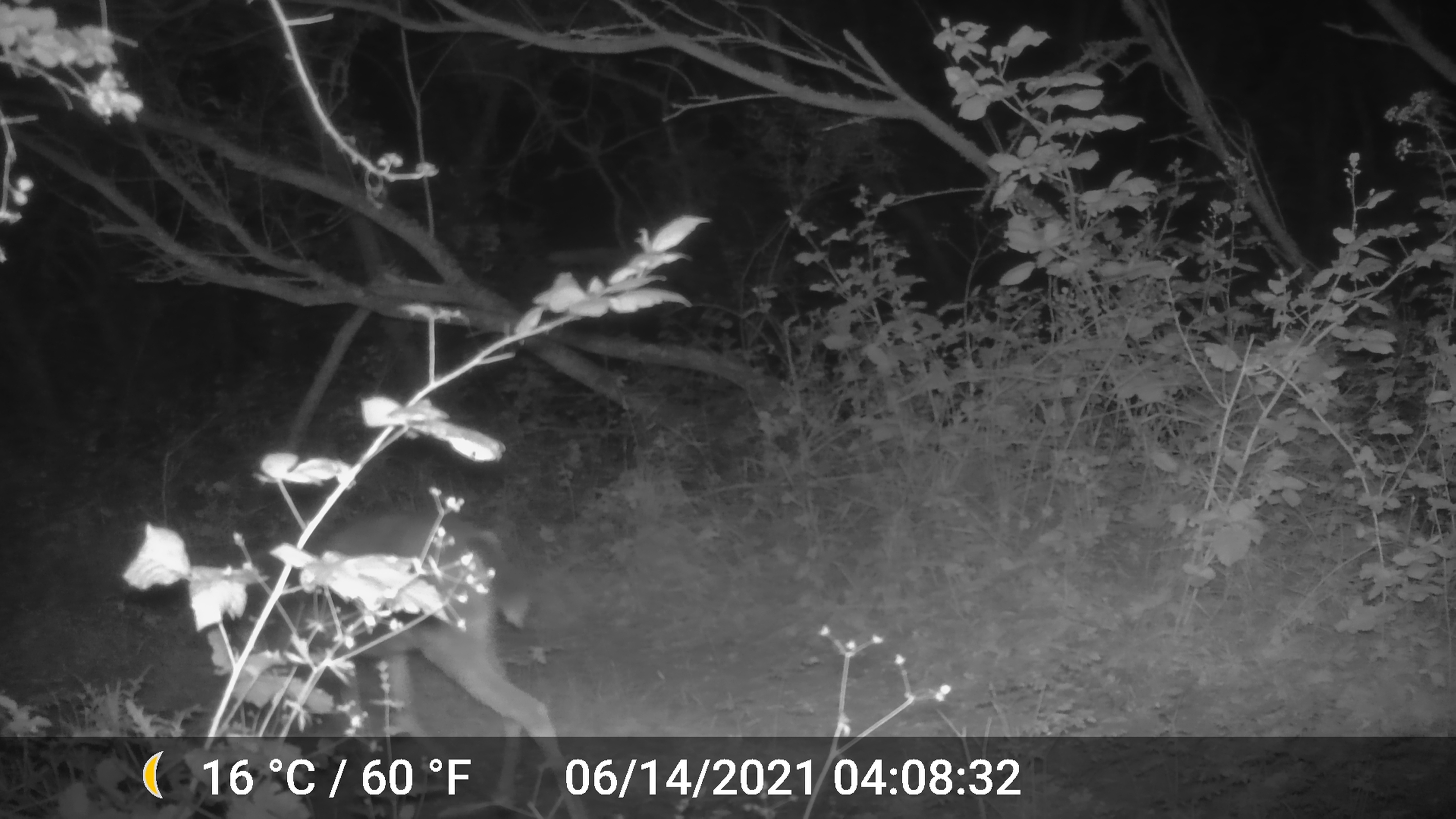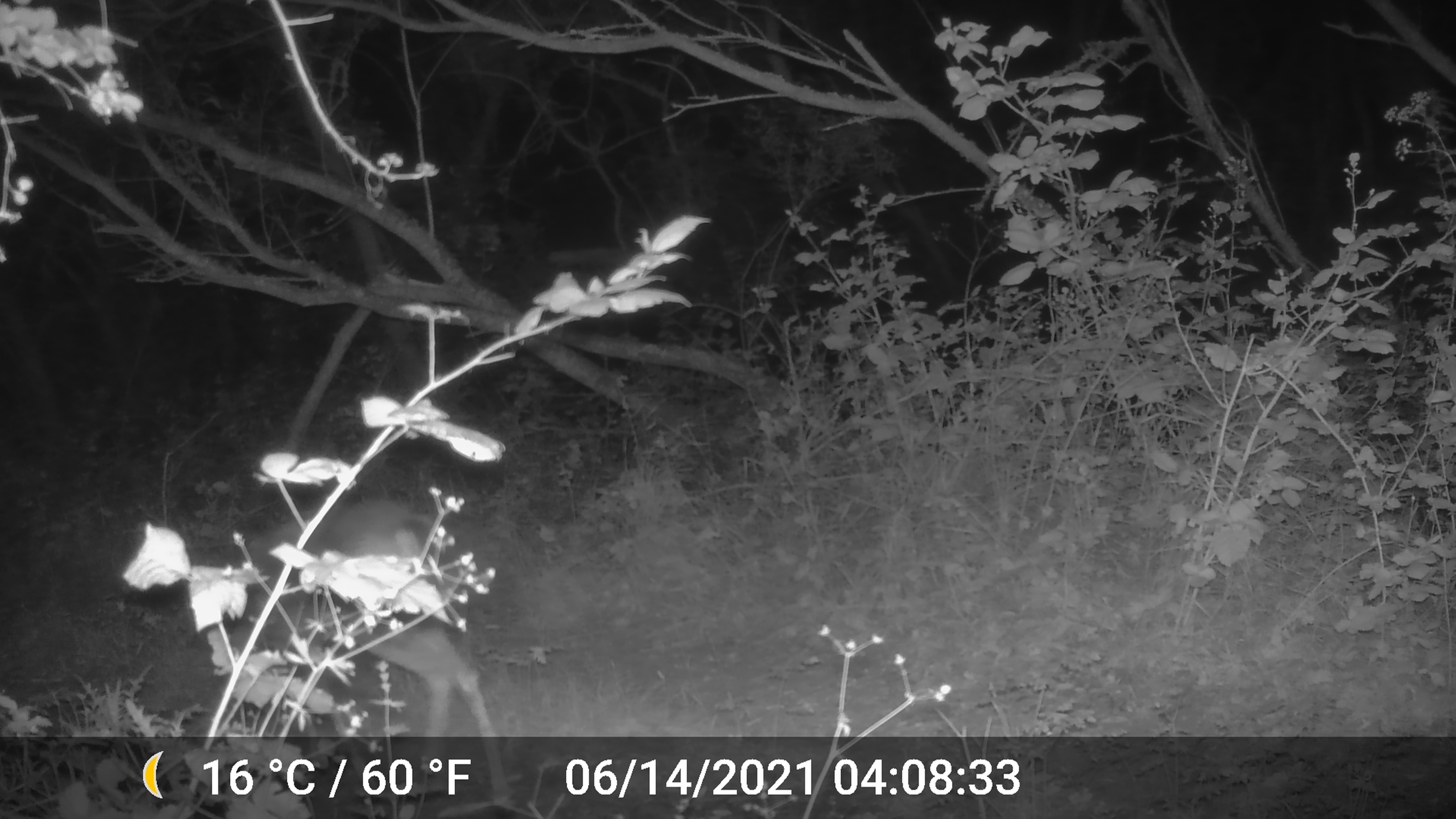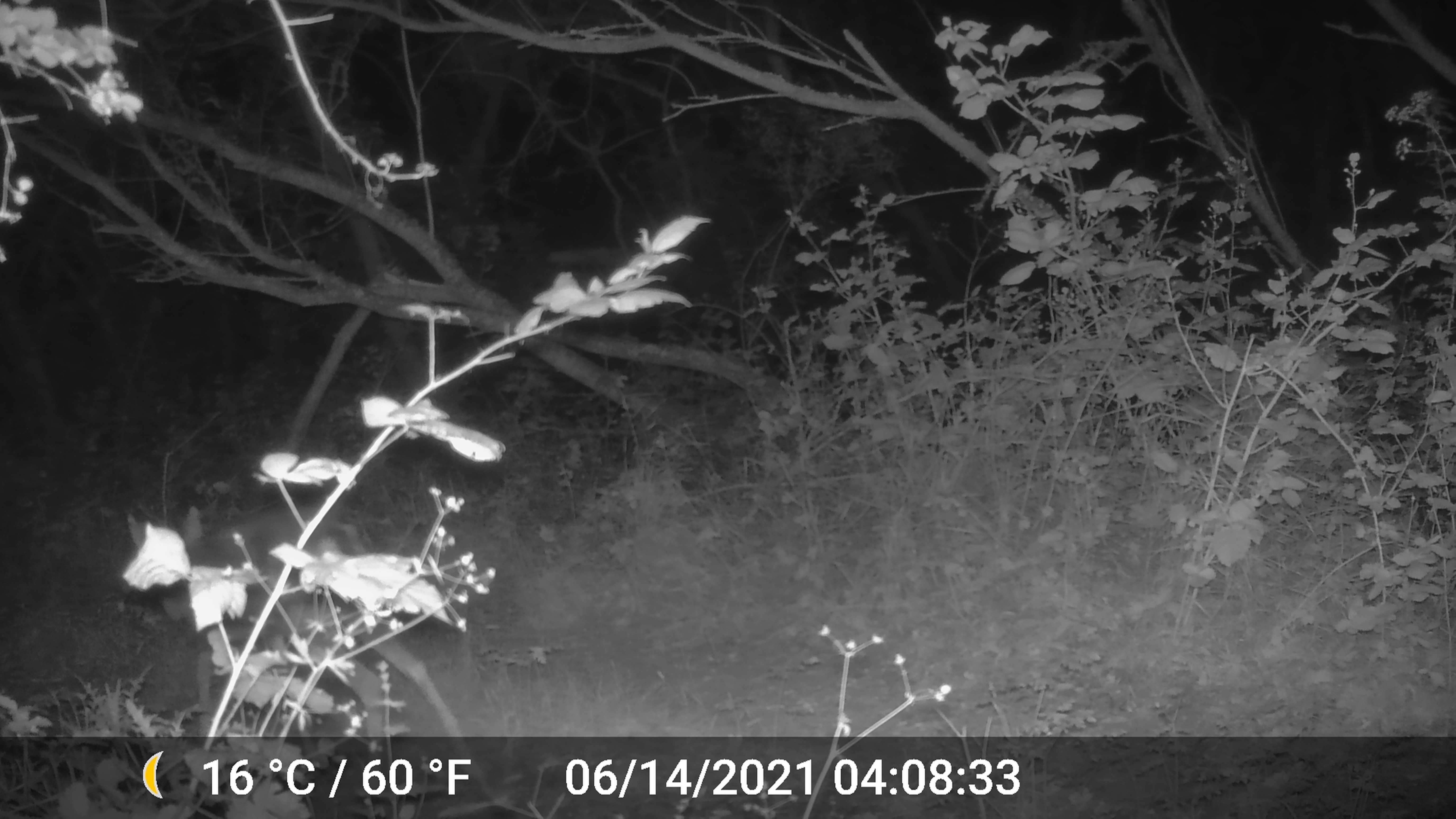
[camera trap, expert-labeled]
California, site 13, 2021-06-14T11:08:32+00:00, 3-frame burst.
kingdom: Animalia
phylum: Chordata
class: Mammalia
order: Artiodactyla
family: Cervidae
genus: Odocoileus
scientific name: Odocoileus hemionus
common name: mule deer